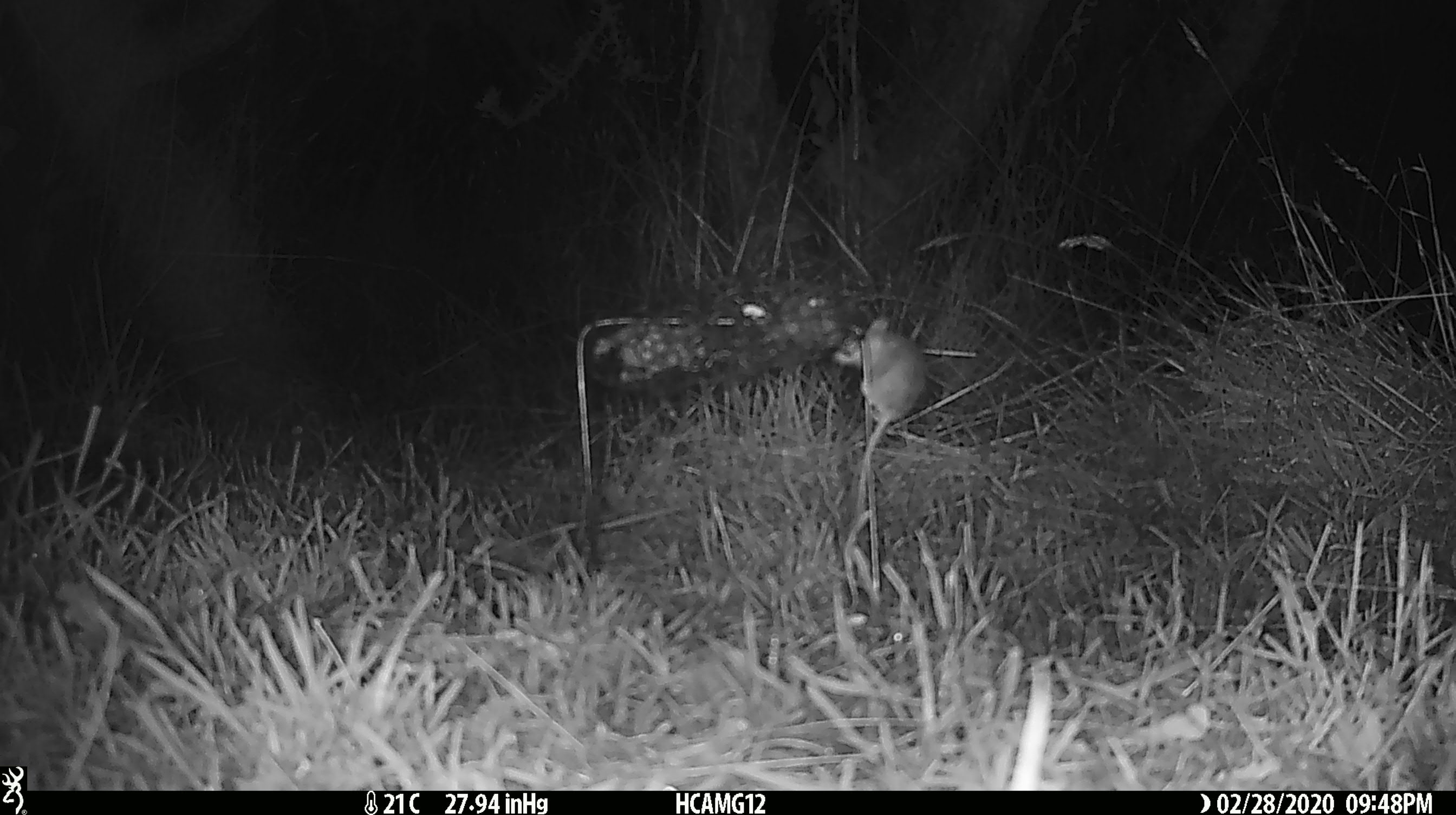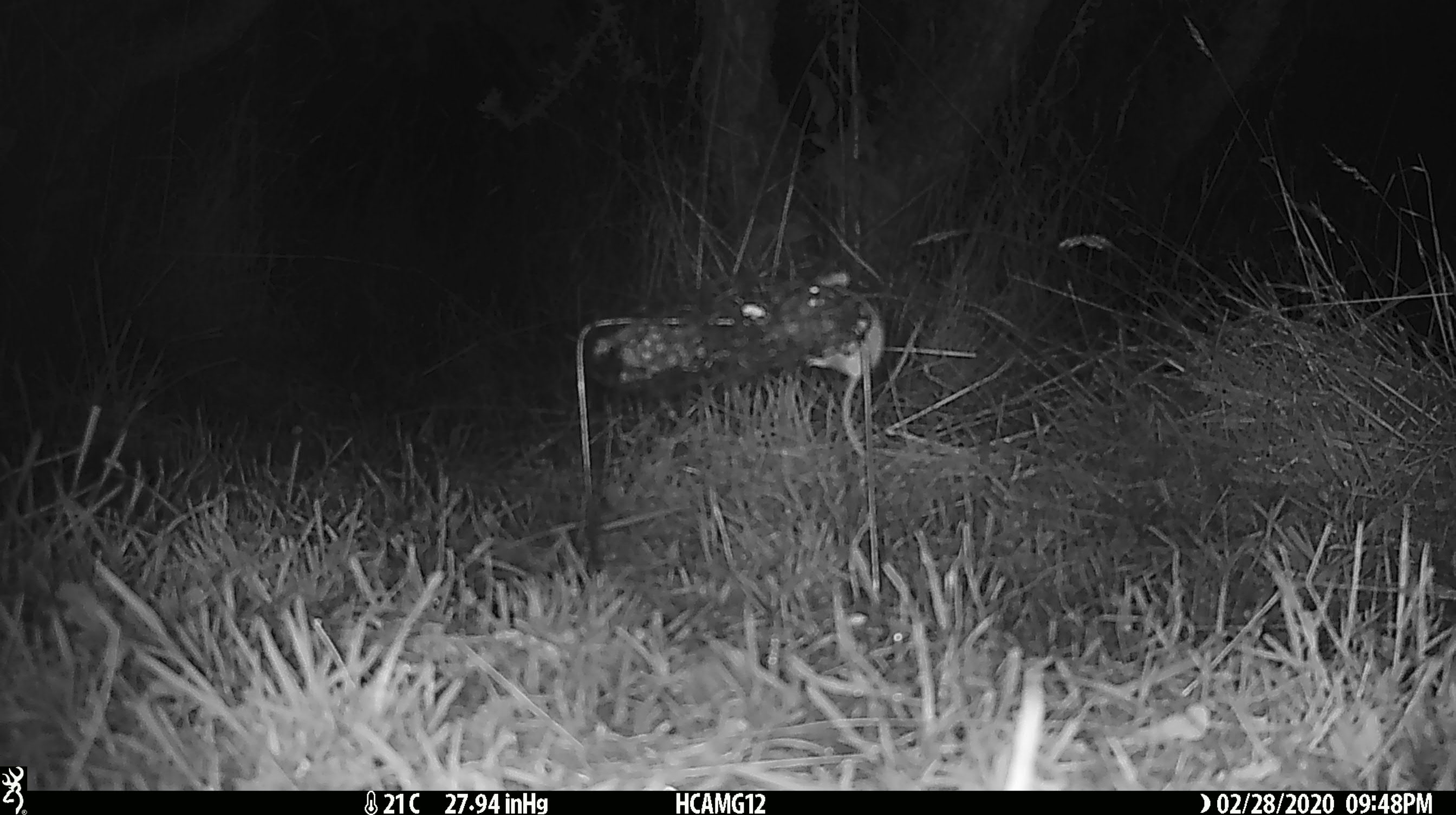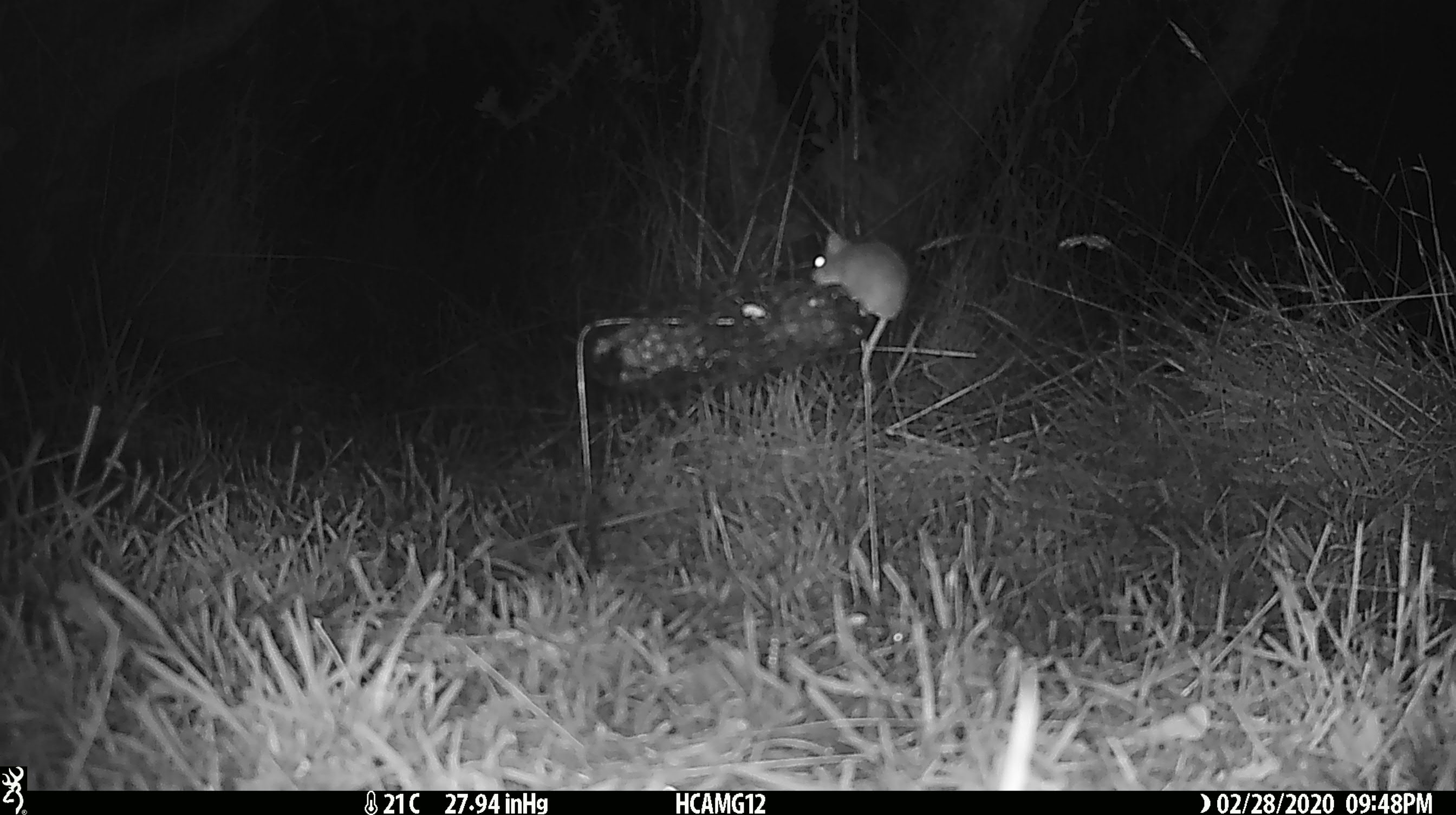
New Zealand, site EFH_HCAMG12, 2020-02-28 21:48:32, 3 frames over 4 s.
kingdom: Animalia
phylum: Chordata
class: Mammalia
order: Rodentia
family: Muridae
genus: Mus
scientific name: Mus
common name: mouse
Mouse (Mus).